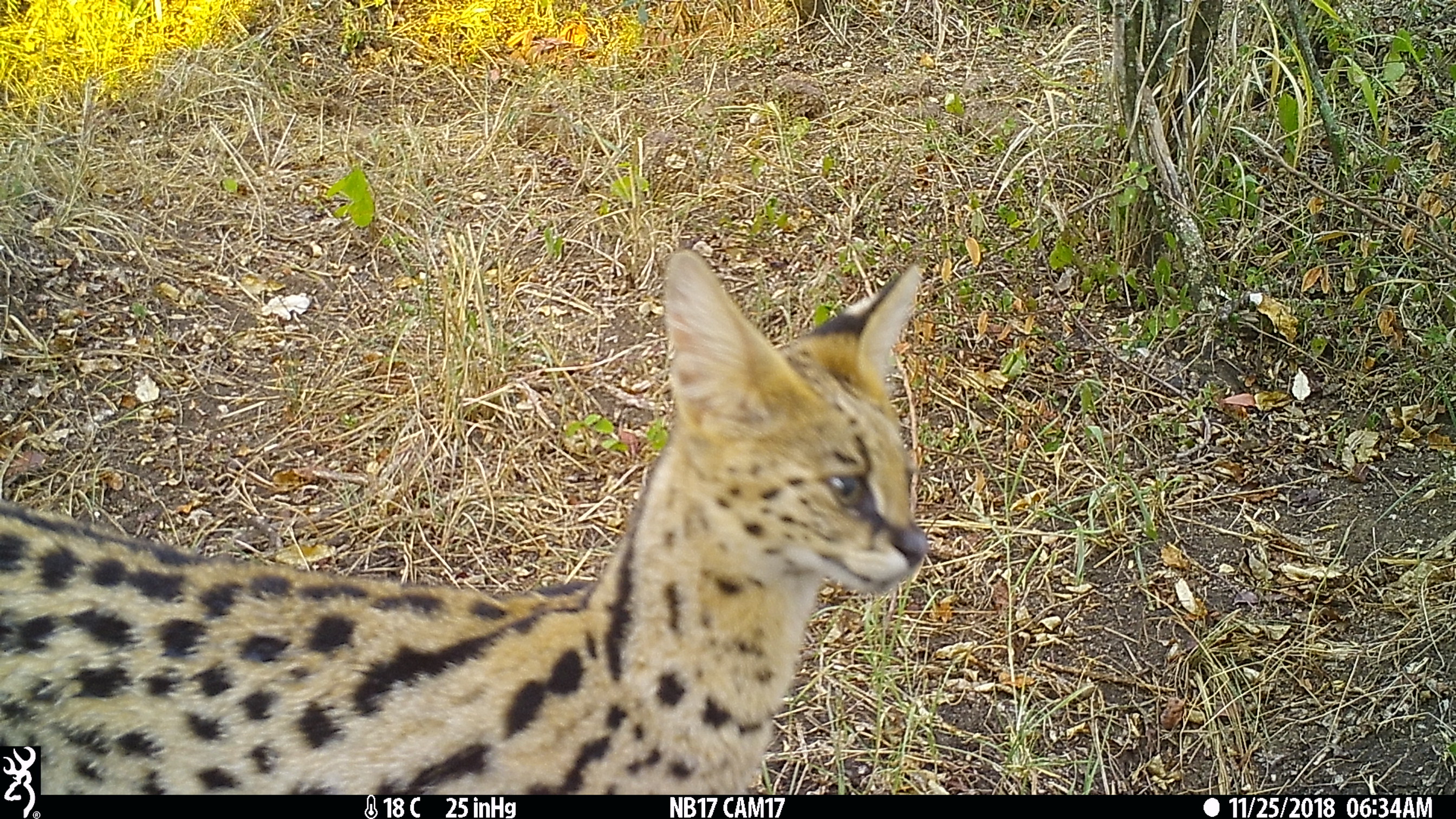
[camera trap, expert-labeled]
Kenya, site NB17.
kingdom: Animalia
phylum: Chordata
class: Mammalia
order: Carnivora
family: Felidae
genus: Leptailurus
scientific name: Leptailurus serval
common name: serval